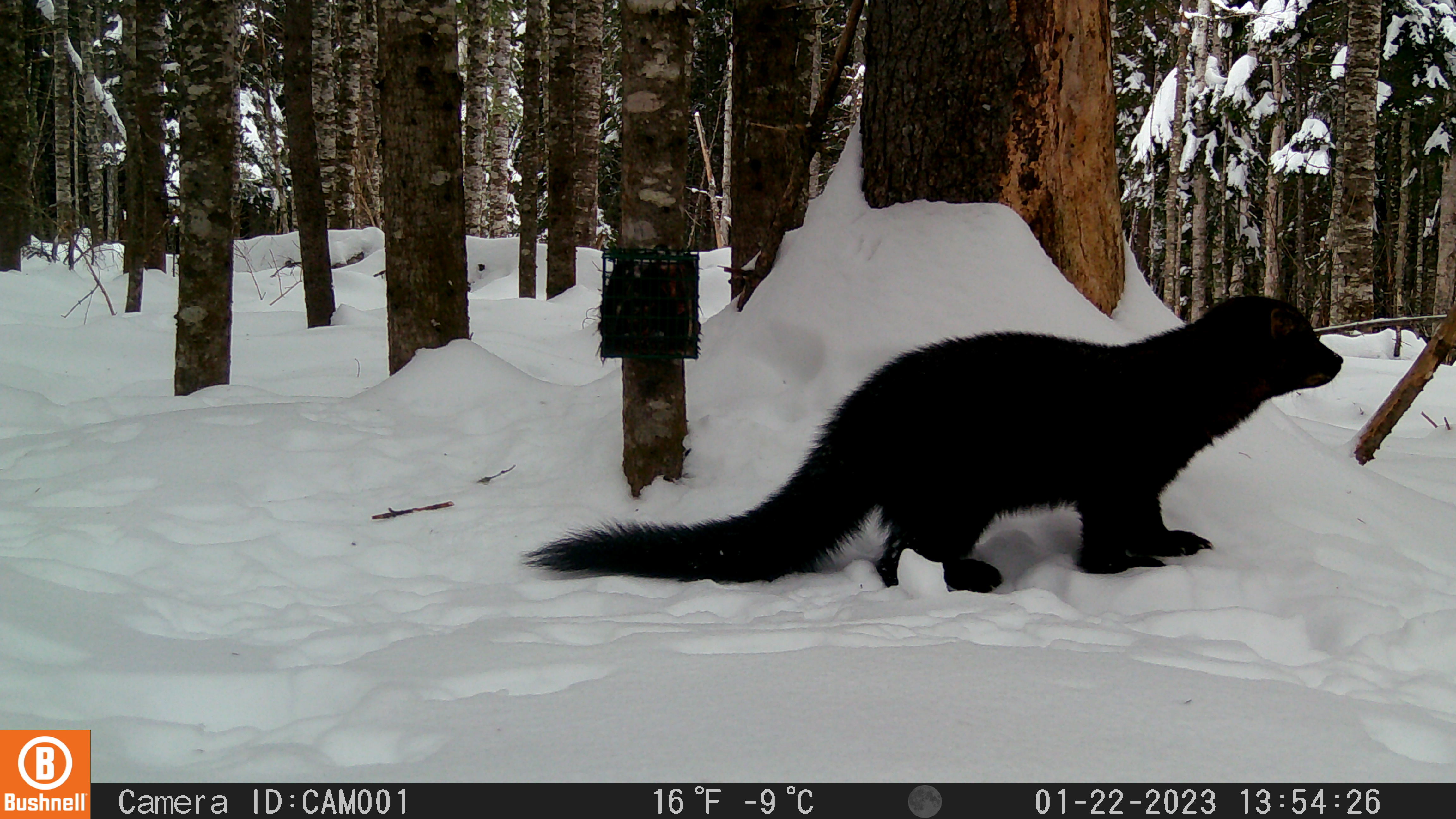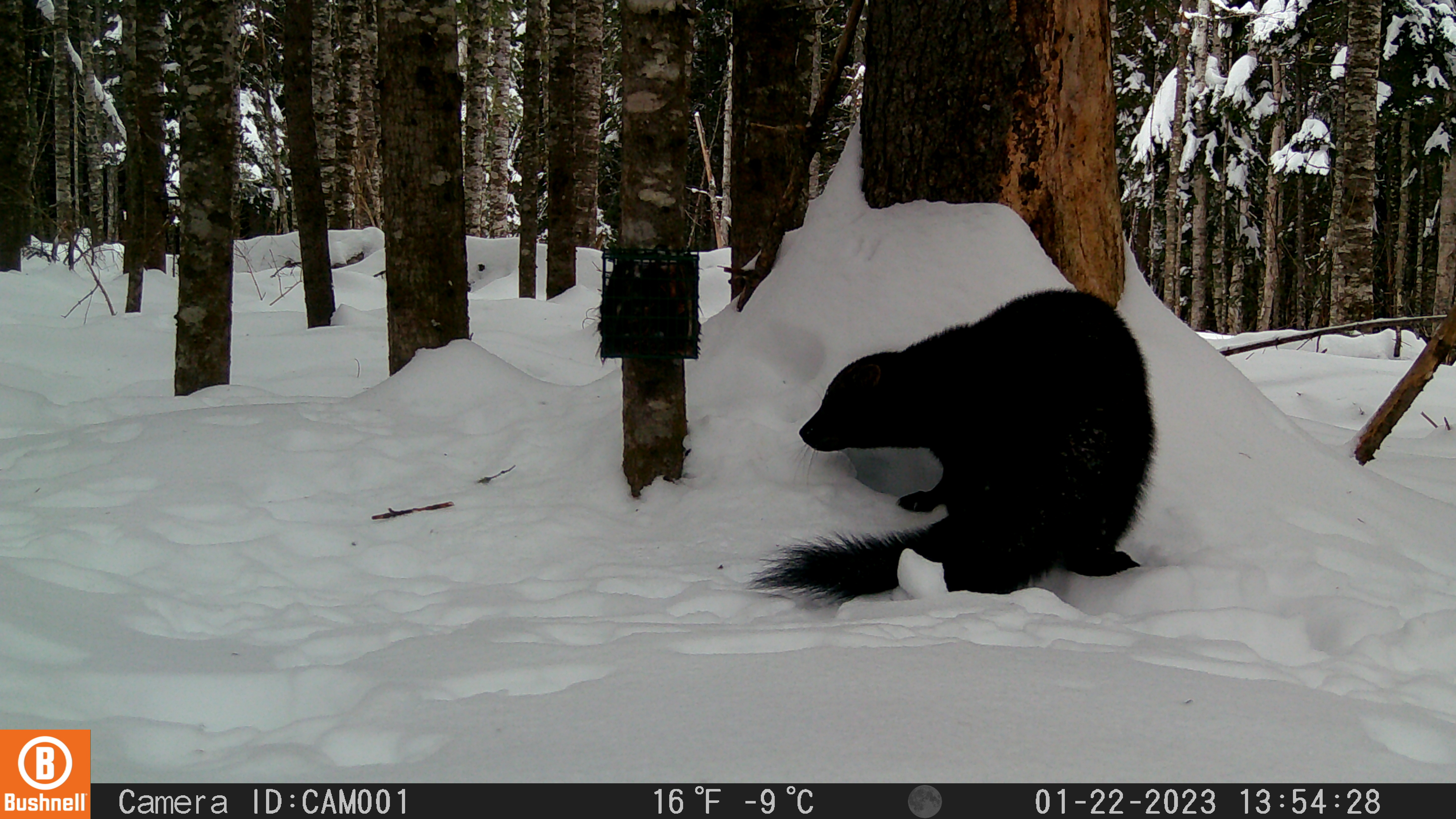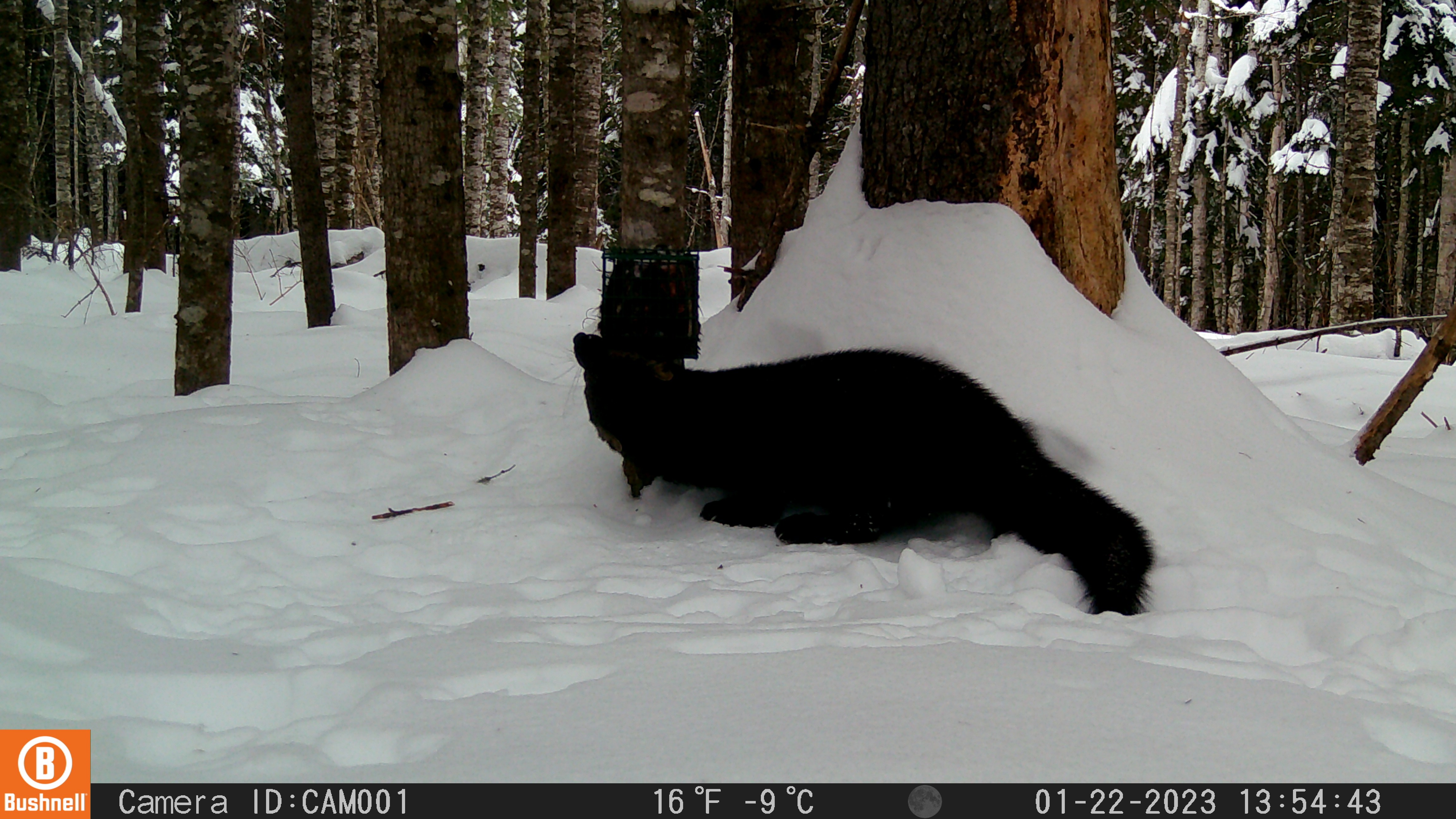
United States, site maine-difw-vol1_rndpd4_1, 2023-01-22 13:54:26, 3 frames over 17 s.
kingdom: Animalia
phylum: Chordata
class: Mammalia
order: Carnivora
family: Mustelidae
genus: Pekania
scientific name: Pekania pennanti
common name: fisher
Fisher (Pekania pennanti).